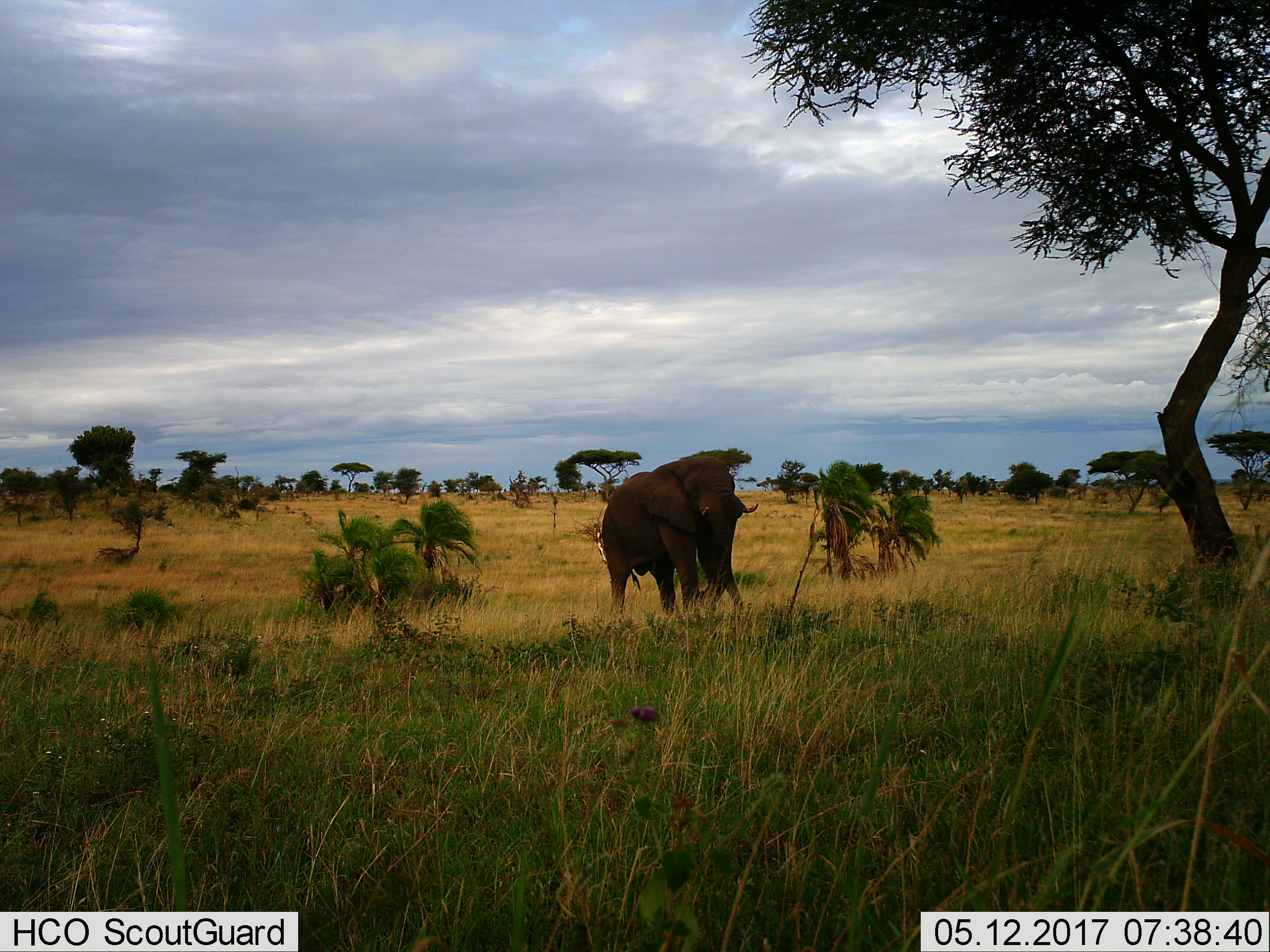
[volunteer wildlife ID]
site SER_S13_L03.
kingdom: Animalia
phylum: Chordata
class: Mammalia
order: Proboscidea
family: Elephantidae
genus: Loxodonta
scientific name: Loxodonta africana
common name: african bush elephant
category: elephant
Elephant (african bush elephant) (Loxodonta africana), count 1. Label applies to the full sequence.